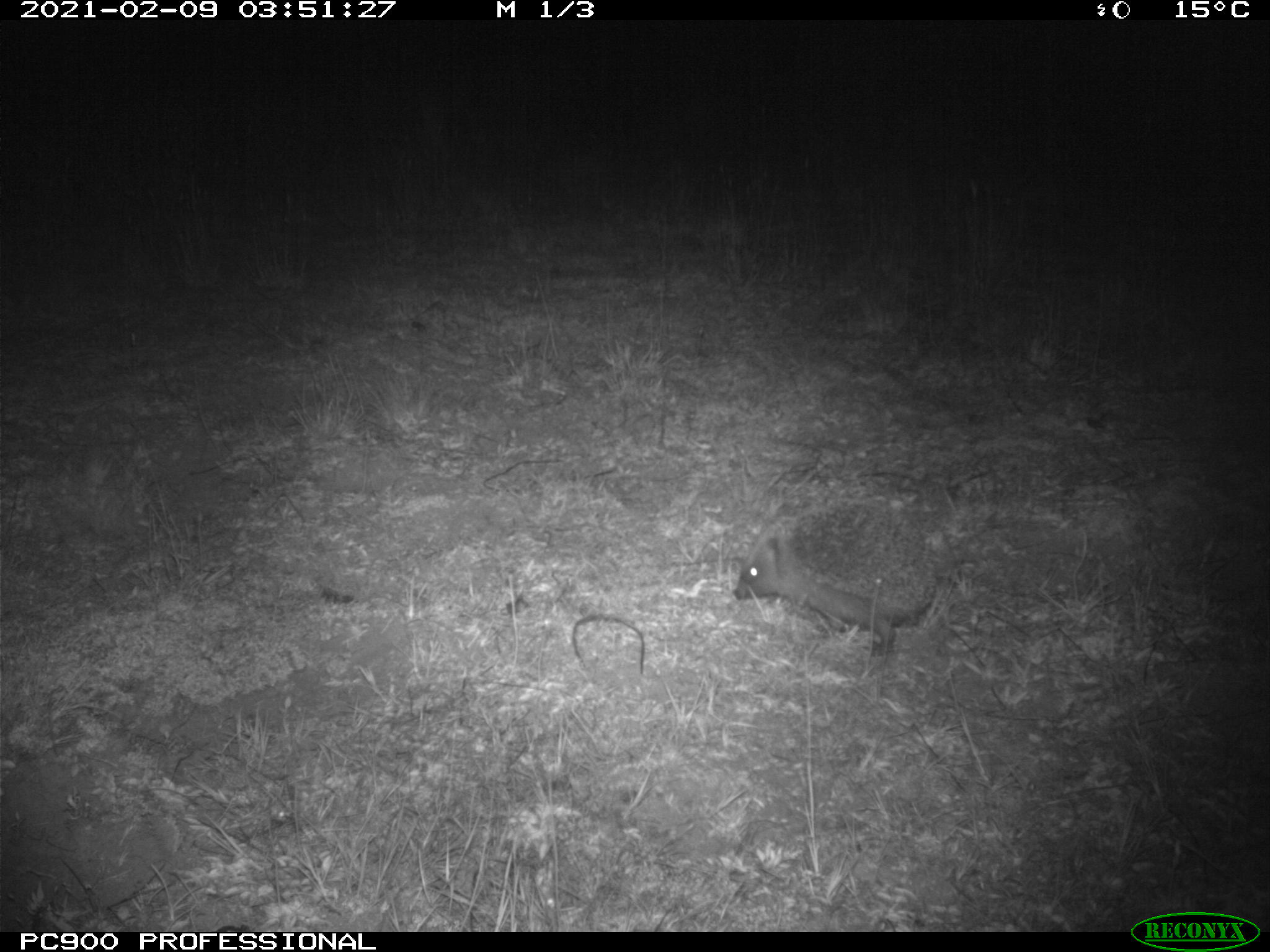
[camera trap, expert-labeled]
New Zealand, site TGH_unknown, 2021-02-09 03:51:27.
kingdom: Animalia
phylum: Chordata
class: Mammalia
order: Eulipotyphla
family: Erinaceidae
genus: Erinaceus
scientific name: Erinaceus europaeus europaeus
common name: european hedgehog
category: hedgehog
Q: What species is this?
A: Hedgehog (european hedgehog) (Erinaceus europaeus europaeus).